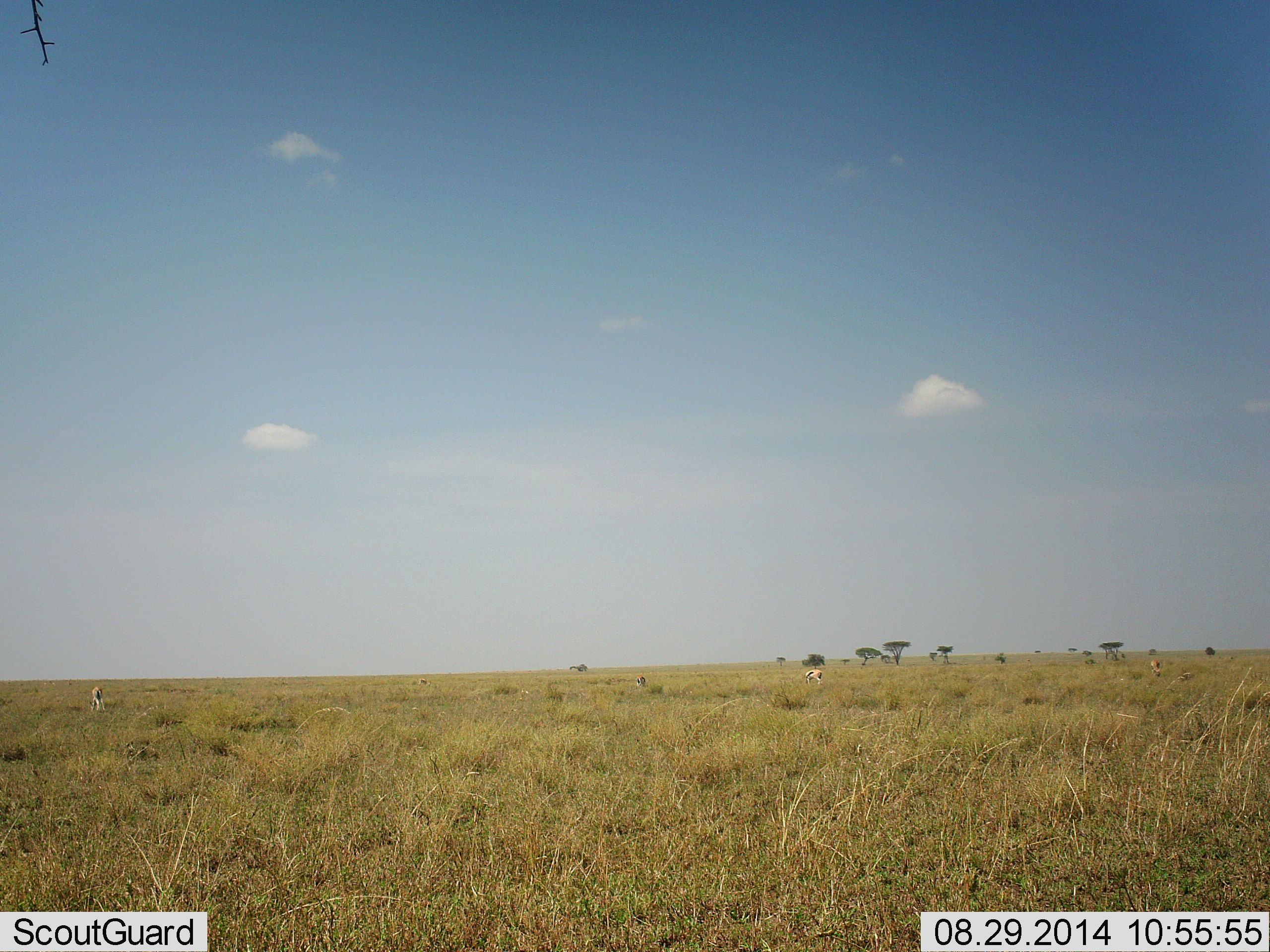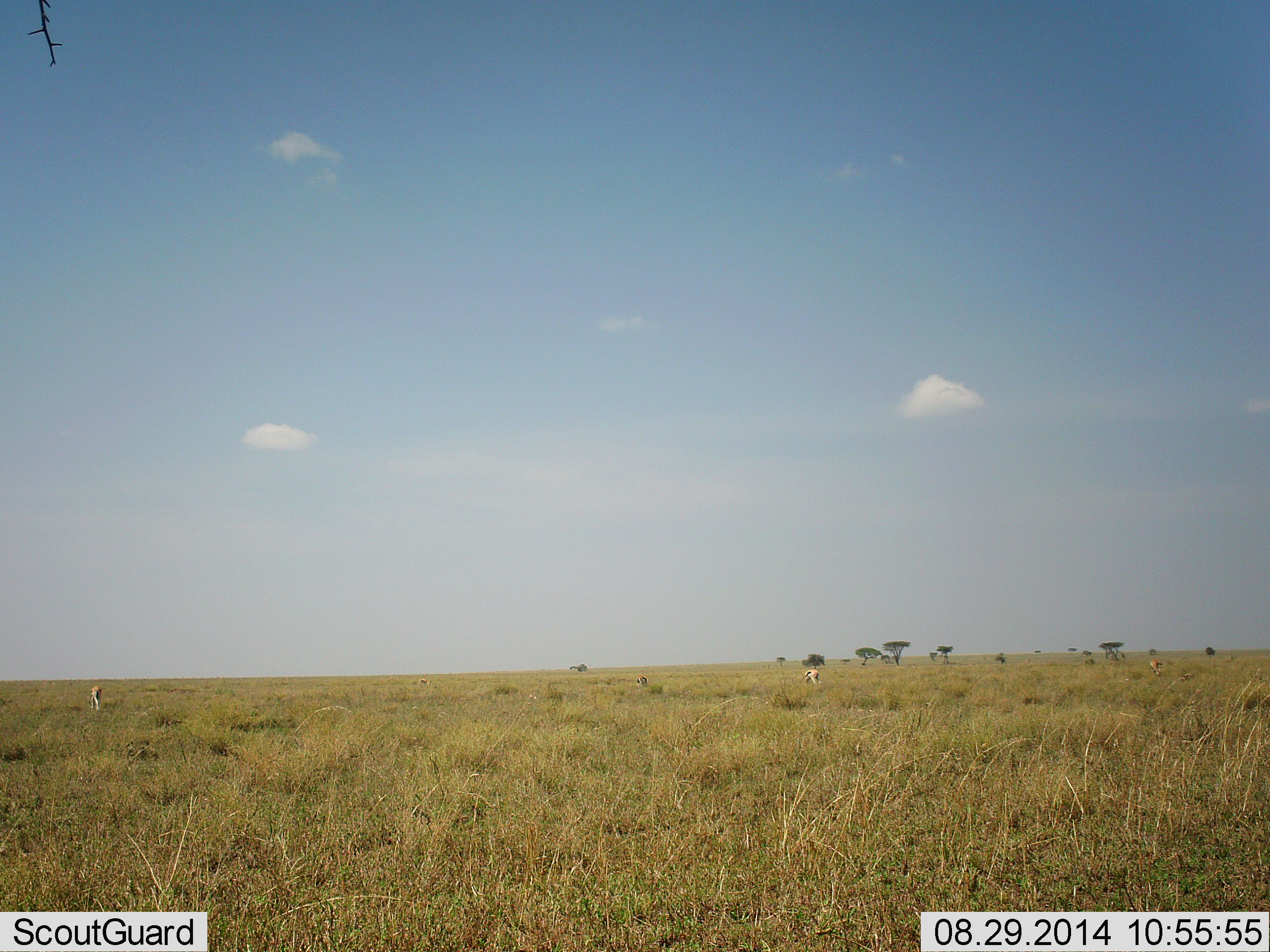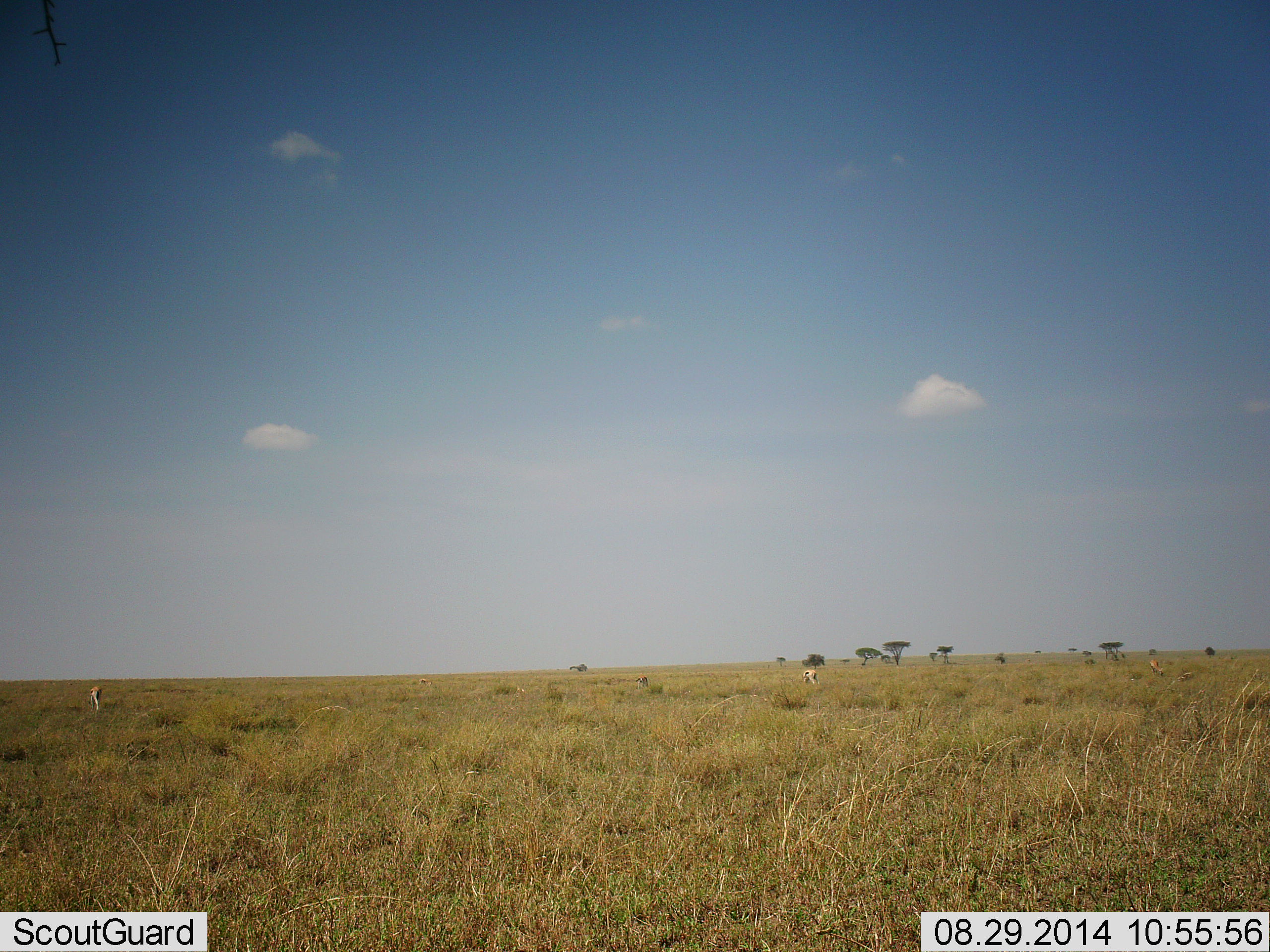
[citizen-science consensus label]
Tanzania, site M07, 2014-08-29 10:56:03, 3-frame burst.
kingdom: Animalia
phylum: Chordata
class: Mammalia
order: Artiodactyla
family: Bovidae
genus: Eudorcas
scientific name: Eudorcas thomsonii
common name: thomson's gazelle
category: gazellethomsons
Gazellethomsons (thomson's gazelle) (Eudorcas thomsonii), count 3. Behavior (volunteer vote fractions): standing 50%, resting 0%, moving 20%, interacting 0%. Young present (vote fraction): 0%. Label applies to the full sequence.